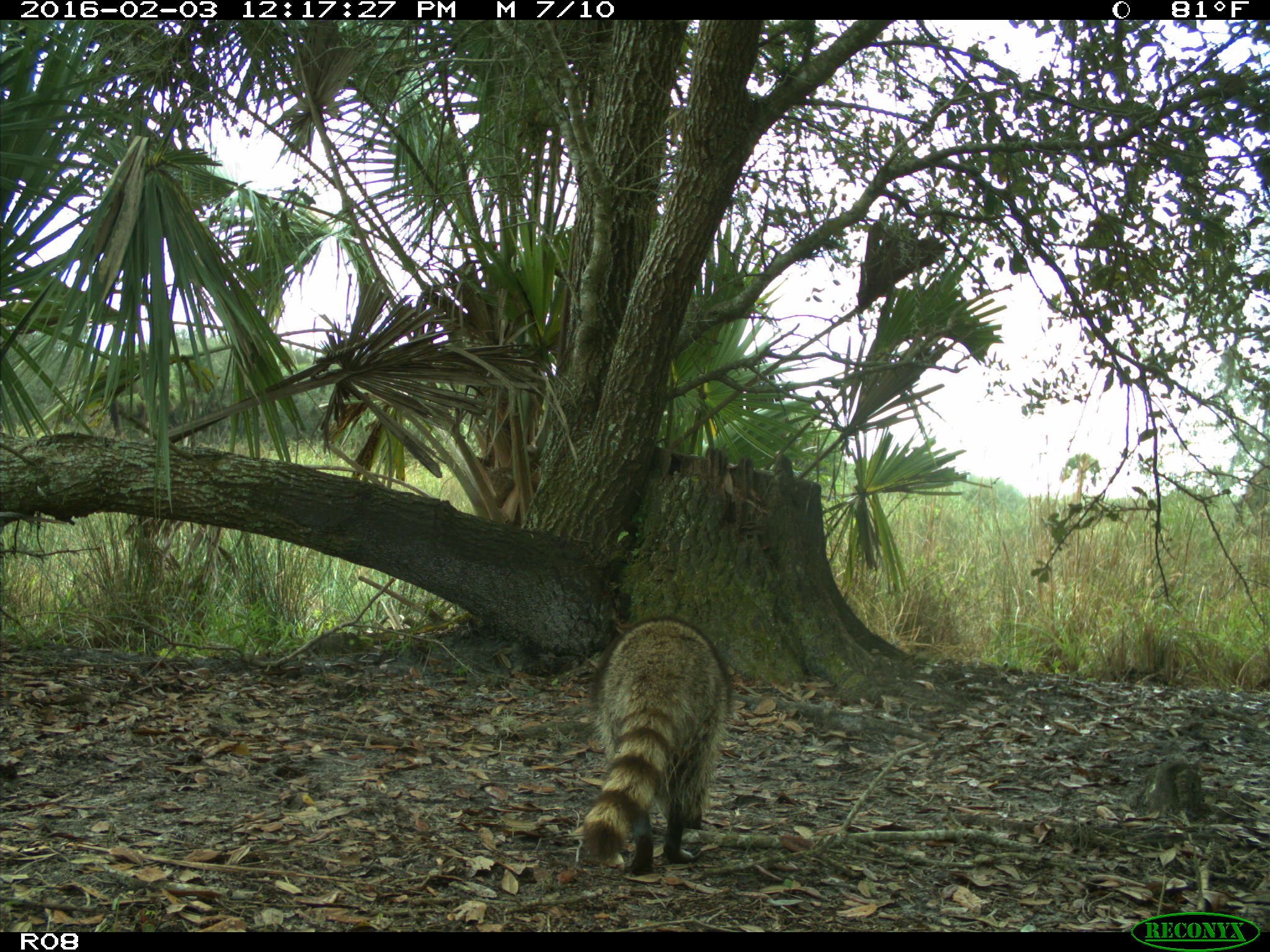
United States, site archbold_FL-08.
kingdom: Animalia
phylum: Chordata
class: Mammalia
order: Carnivora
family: Procyonidae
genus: Procyon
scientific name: Procyon lotor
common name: common raccoon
Procyon lotor (common raccoon).